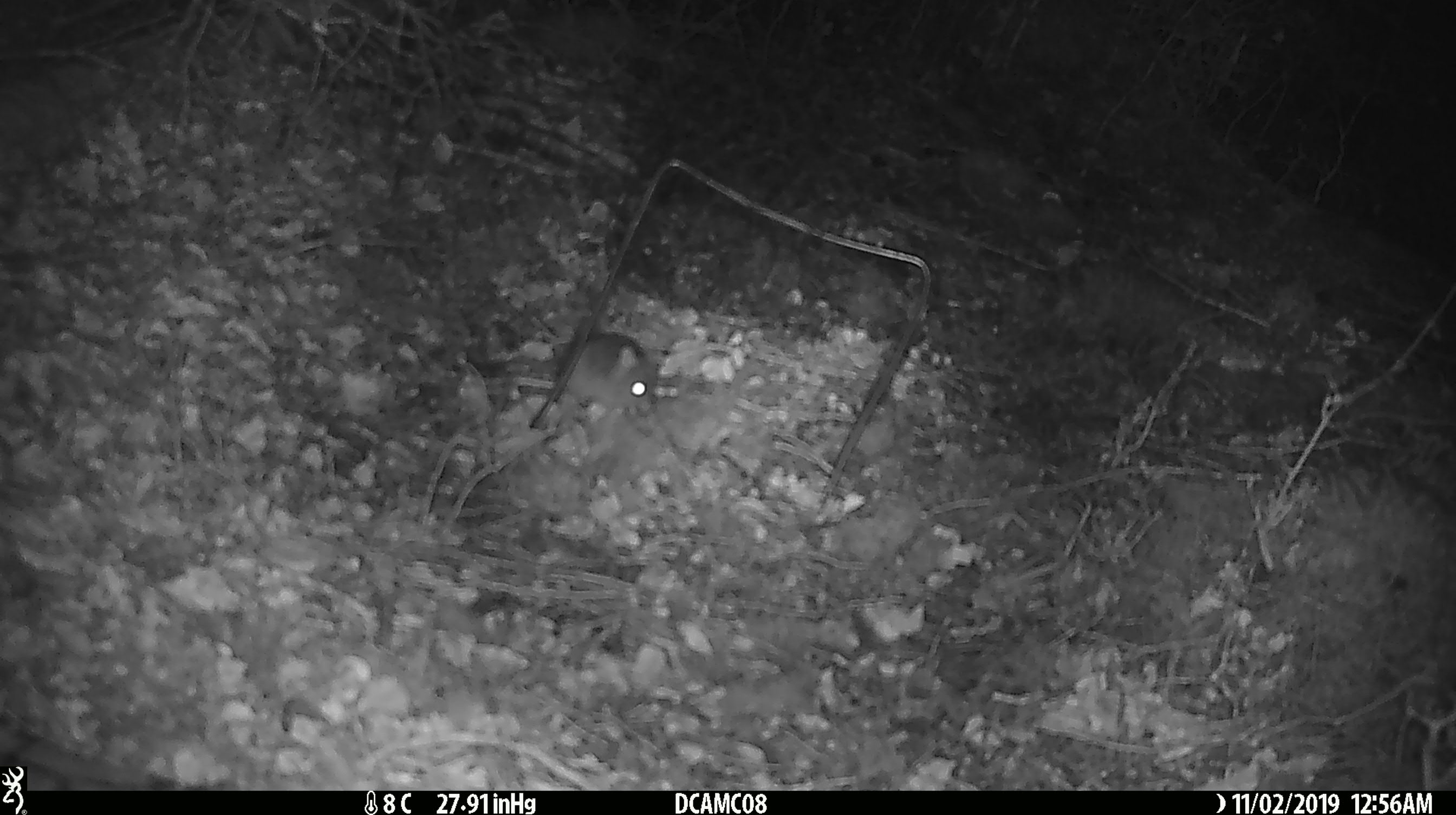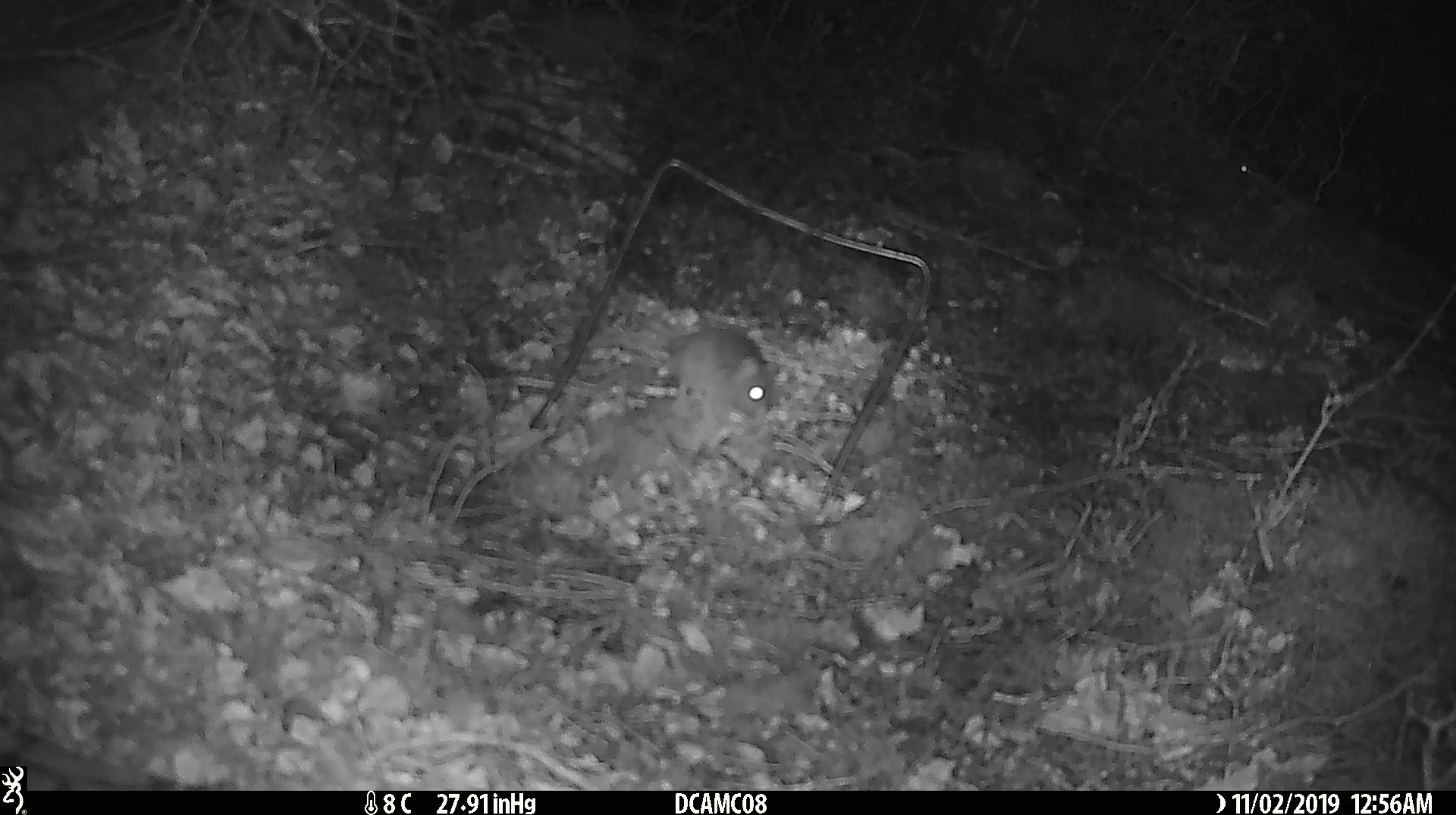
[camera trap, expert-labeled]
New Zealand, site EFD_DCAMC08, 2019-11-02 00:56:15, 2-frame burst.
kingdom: Animalia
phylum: Chordata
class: Mammalia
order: Rodentia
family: Muridae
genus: Mus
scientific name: Mus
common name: mouse